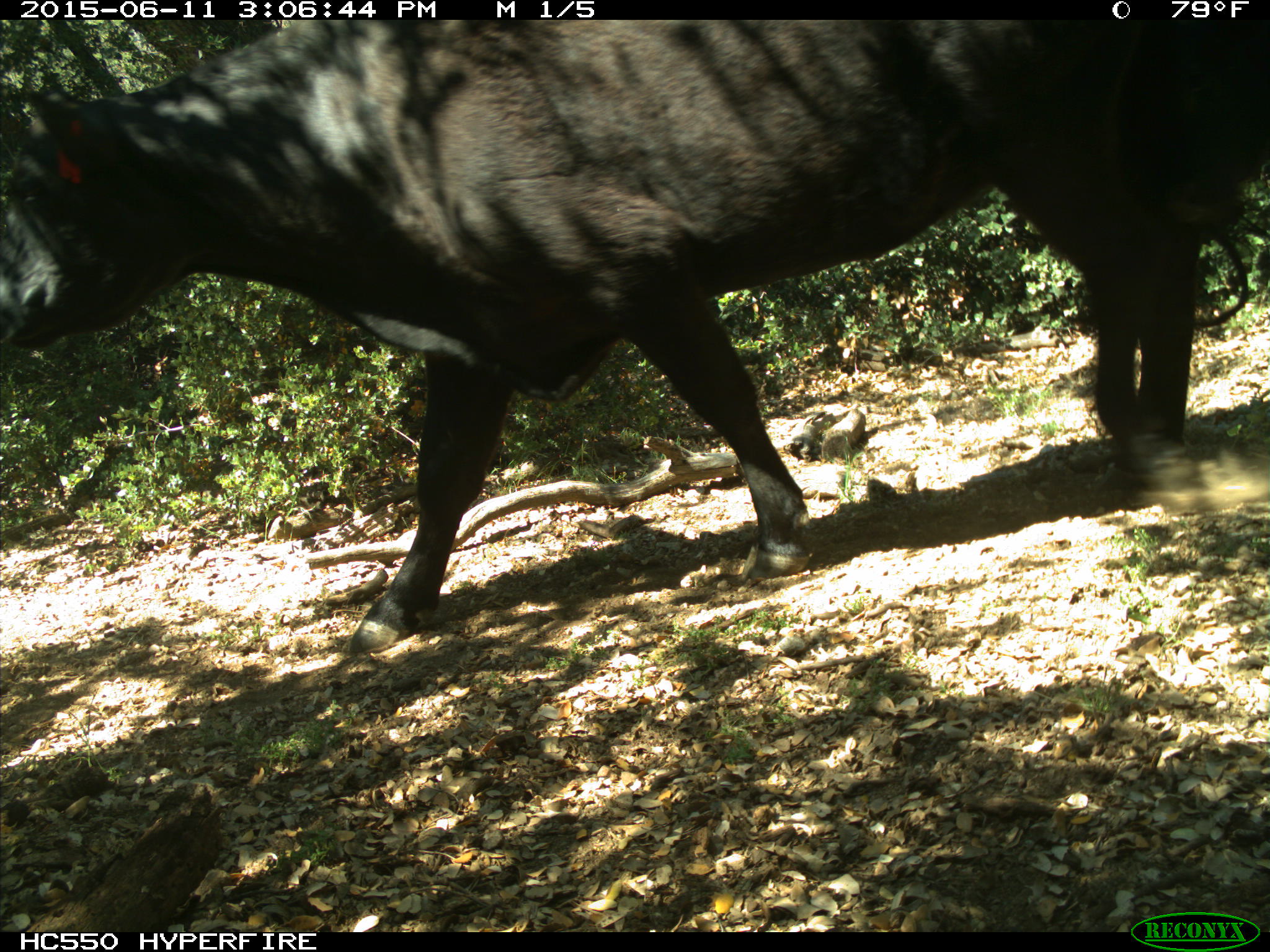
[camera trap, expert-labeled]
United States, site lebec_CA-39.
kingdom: Animalia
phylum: Chordata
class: Mammalia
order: Artiodactyla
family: Bovidae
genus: Bos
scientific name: Bos taurus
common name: domestic cow